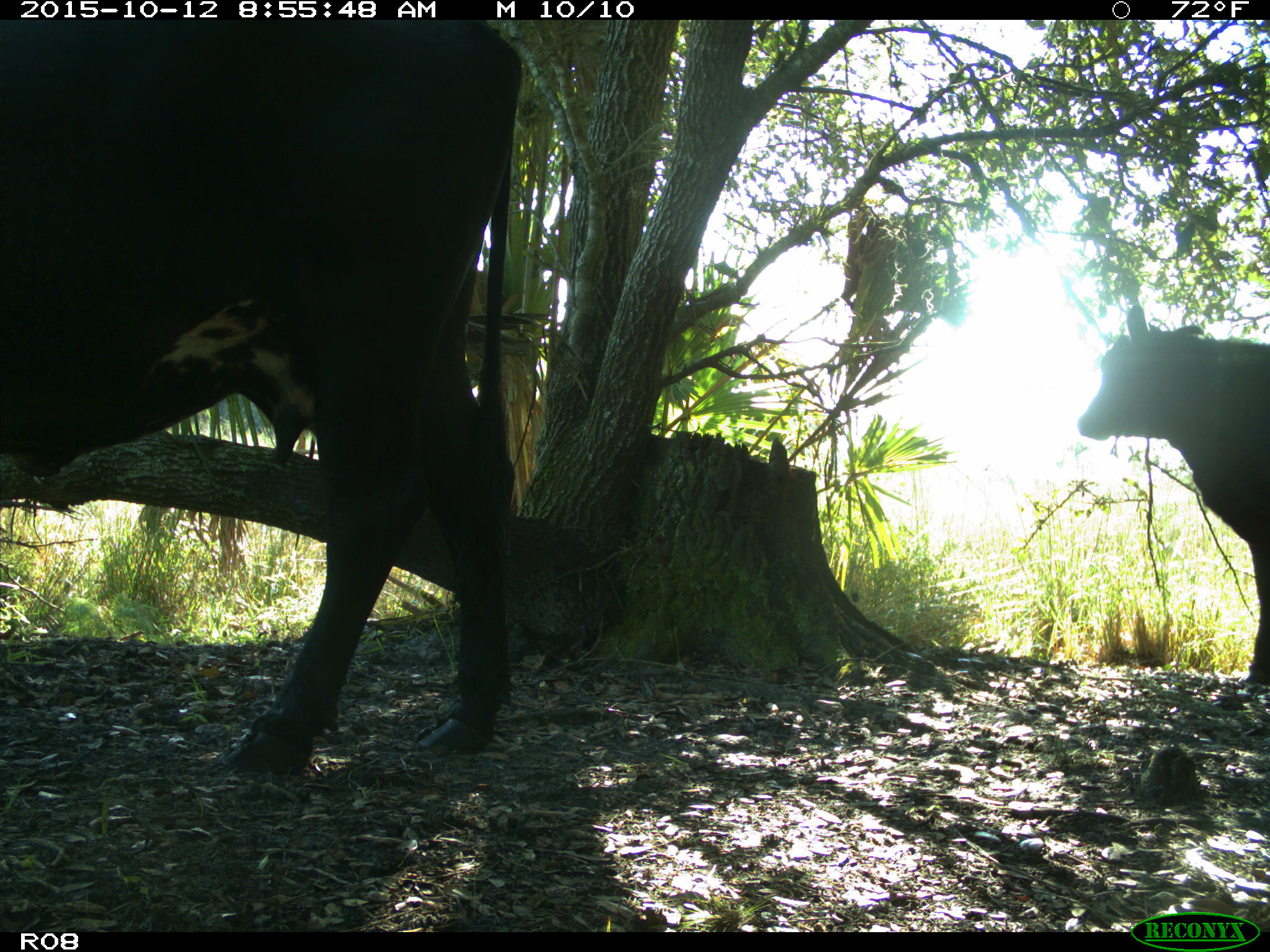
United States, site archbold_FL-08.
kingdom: Animalia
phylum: Chordata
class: Mammalia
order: Artiodactyla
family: Bovidae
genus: Bos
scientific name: Bos taurus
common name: domestic cow